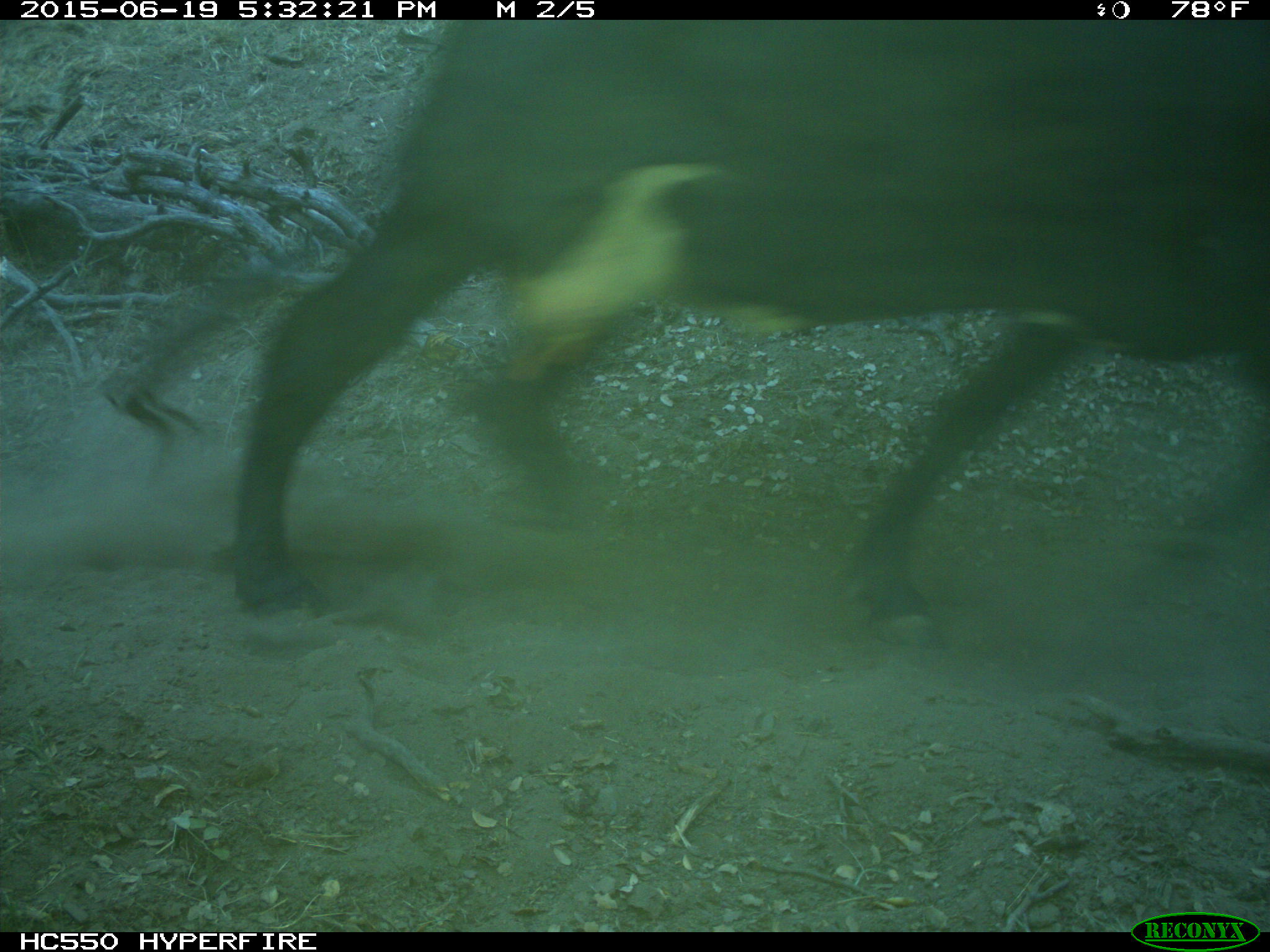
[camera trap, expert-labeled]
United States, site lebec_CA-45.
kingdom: Animalia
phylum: Chordata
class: Mammalia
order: Artiodactyla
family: Bovidae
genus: Bos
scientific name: Bos taurus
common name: domestic cow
Bos taurus (domestic cow).